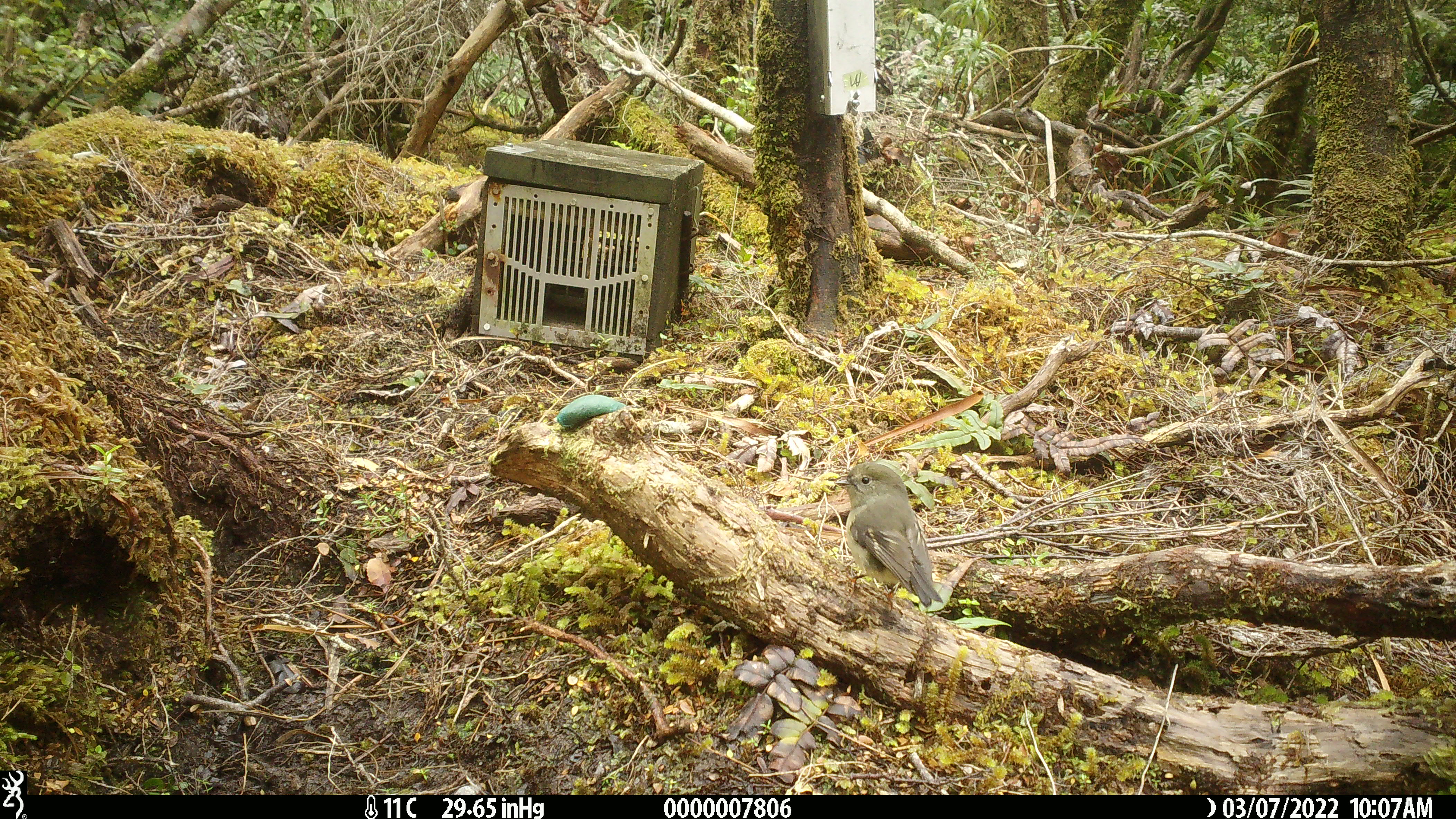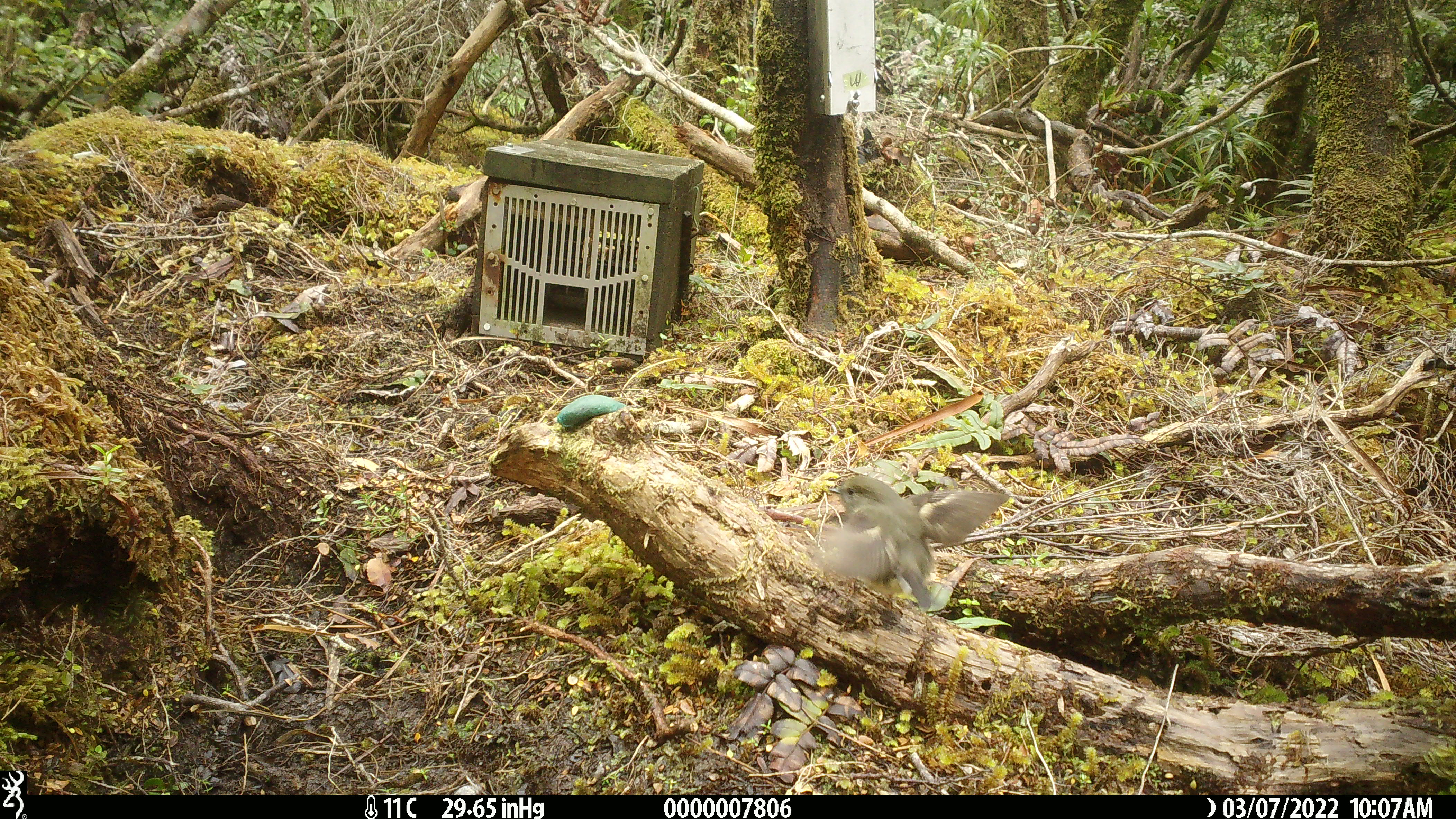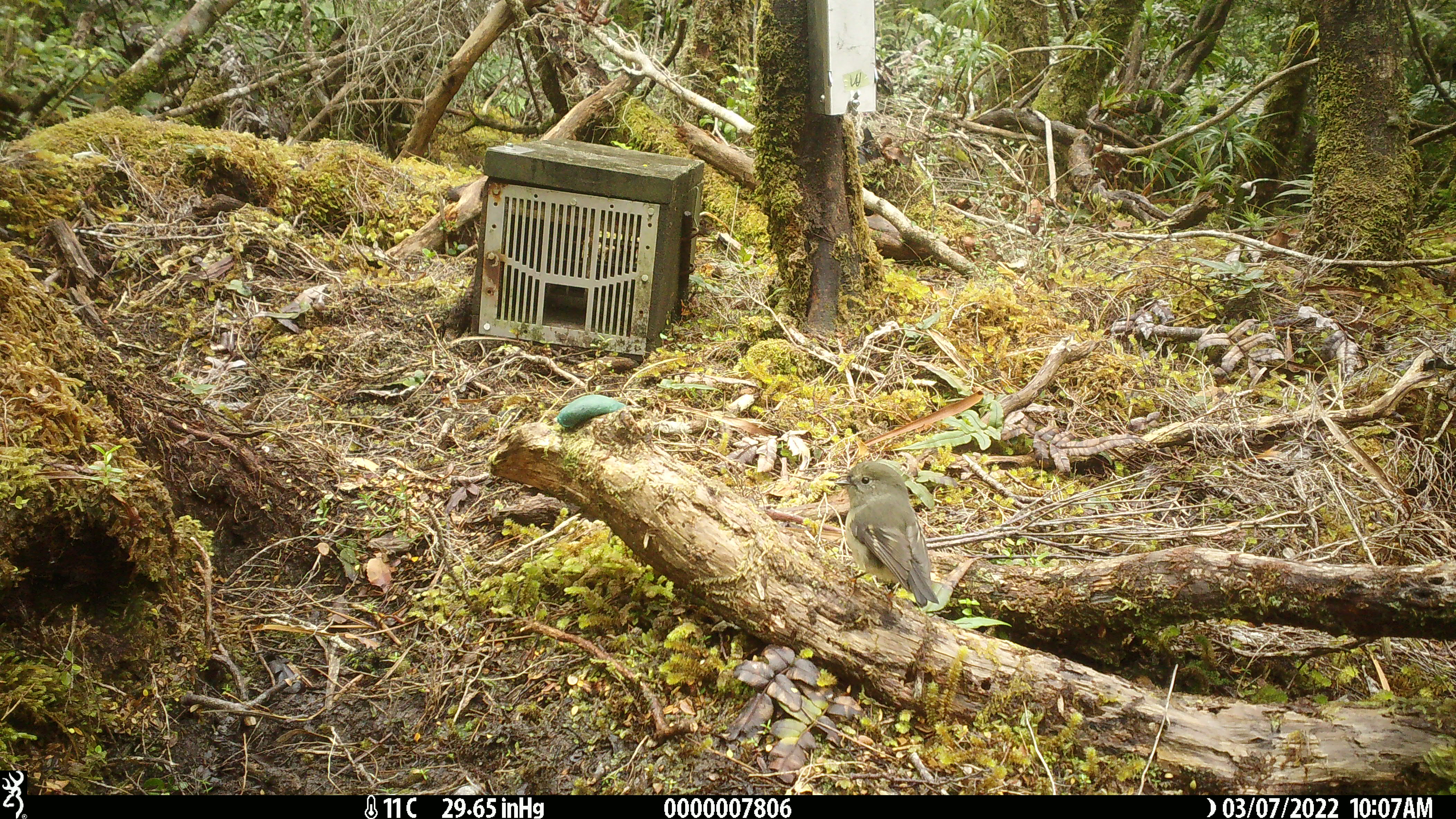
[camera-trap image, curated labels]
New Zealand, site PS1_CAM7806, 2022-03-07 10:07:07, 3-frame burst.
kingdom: Animalia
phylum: Chordata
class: Aves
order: Passeriformes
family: Petroicidae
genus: Petroica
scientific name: Petroica macrocephala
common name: tomtit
Tomtit (Petroica macrocephala).